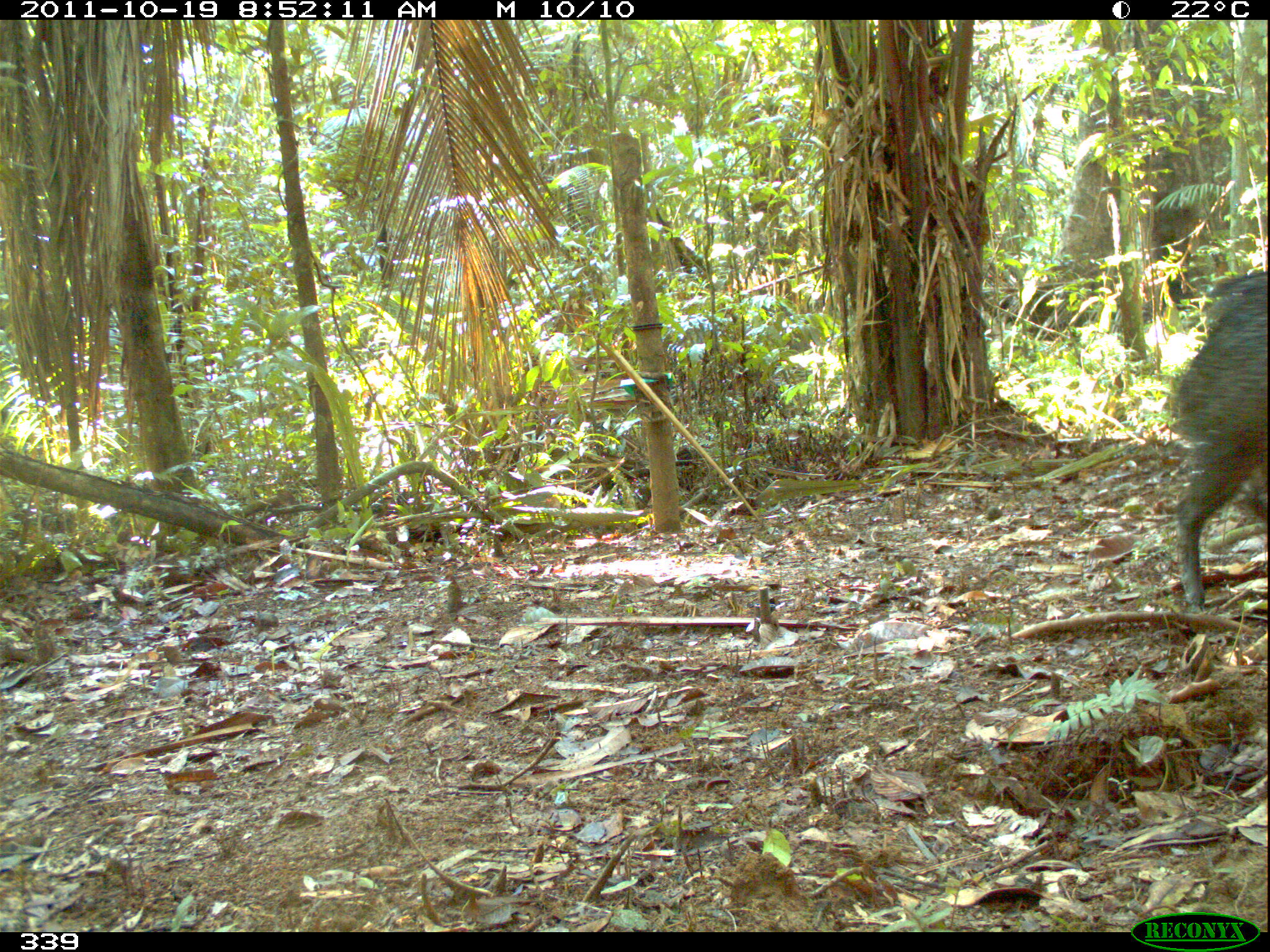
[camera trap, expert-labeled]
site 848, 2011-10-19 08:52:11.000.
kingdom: Animalia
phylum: Chordata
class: Mammalia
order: Artiodactyla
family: Tayassuidae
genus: Pecari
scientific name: Pecari tajacu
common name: collared peccary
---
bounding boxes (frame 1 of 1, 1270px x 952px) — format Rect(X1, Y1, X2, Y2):
pecari tajacu: Rect(1164, 267, 1270, 606)